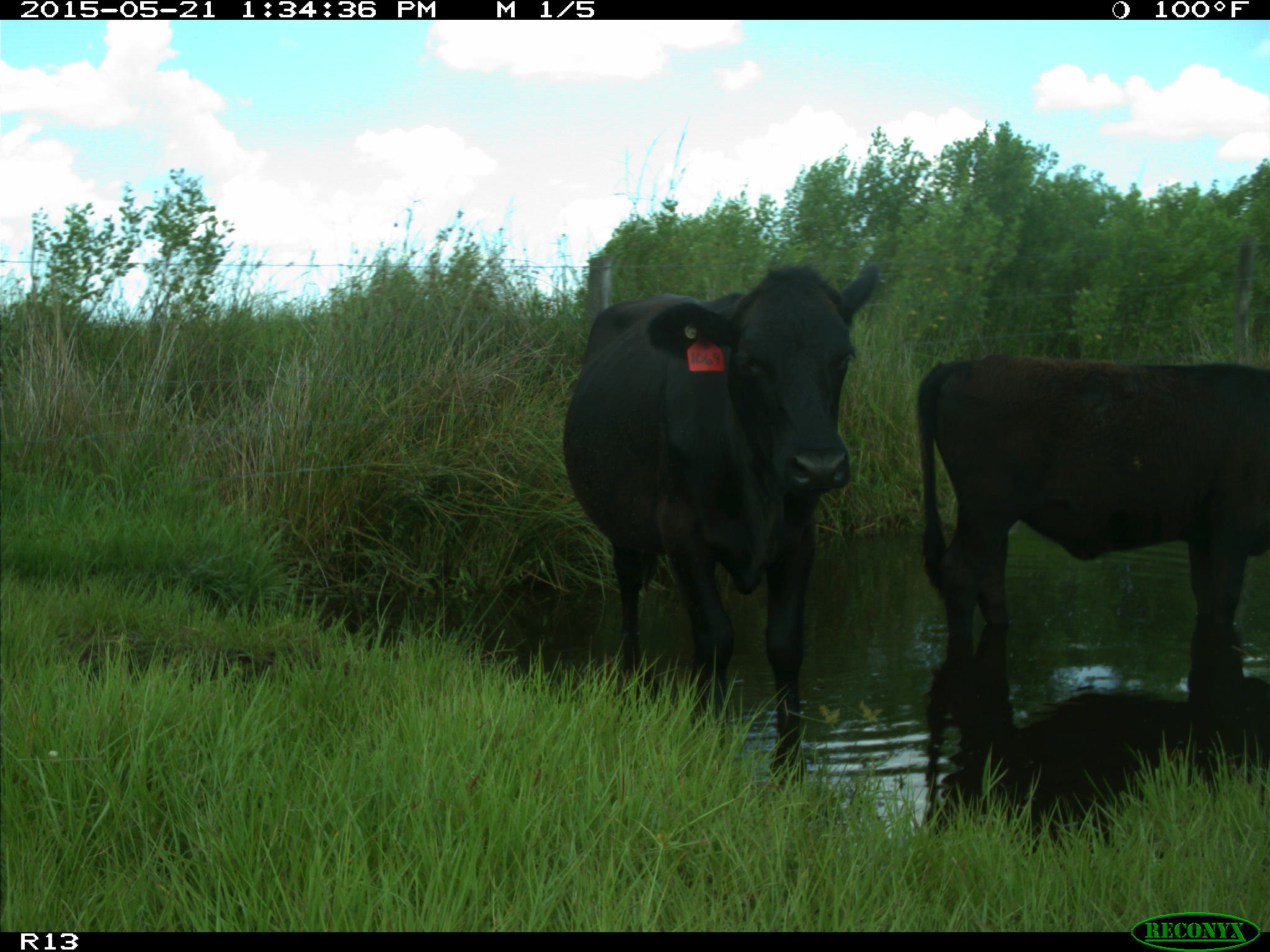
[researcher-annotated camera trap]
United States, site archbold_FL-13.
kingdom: Animalia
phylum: Chordata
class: Mammalia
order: Artiodactyla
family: Bovidae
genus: Bos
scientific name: Bos taurus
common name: domestic cow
Bos taurus (domestic cow).